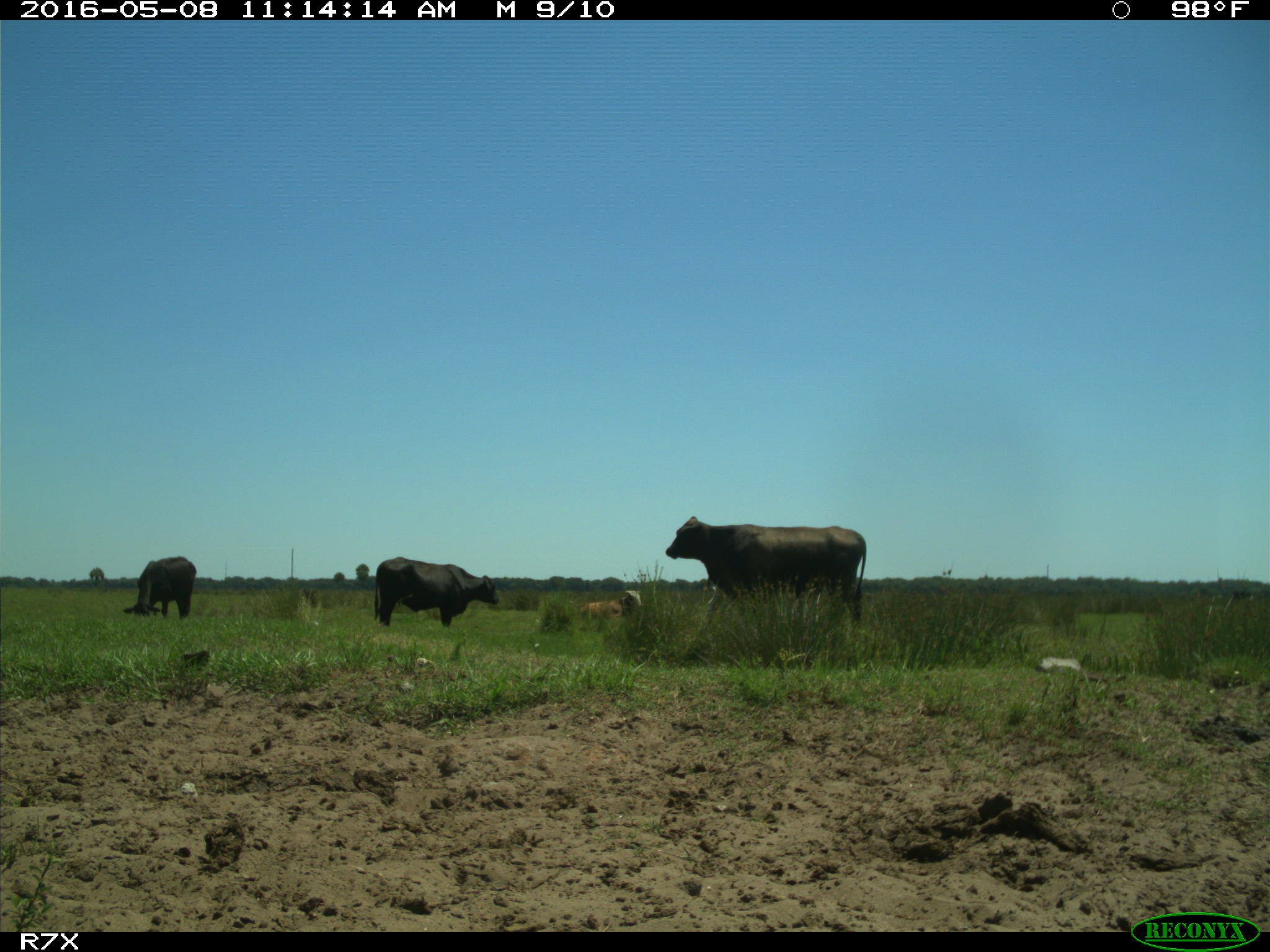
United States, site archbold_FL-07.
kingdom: Animalia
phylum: Chordata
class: Mammalia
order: Artiodactyla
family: Bovidae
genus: Bos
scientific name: Bos taurus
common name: domestic cow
Bos taurus (domestic cow).